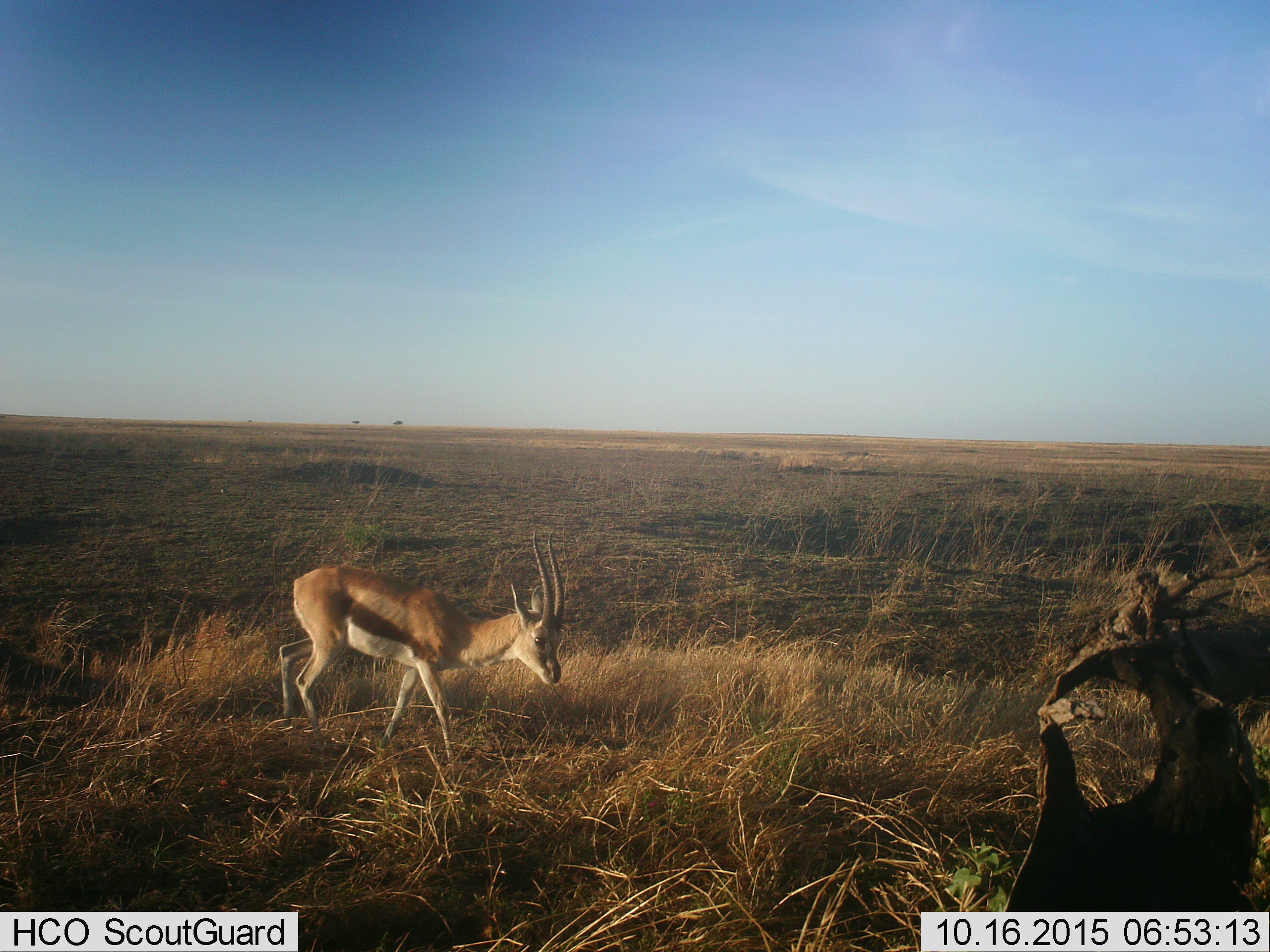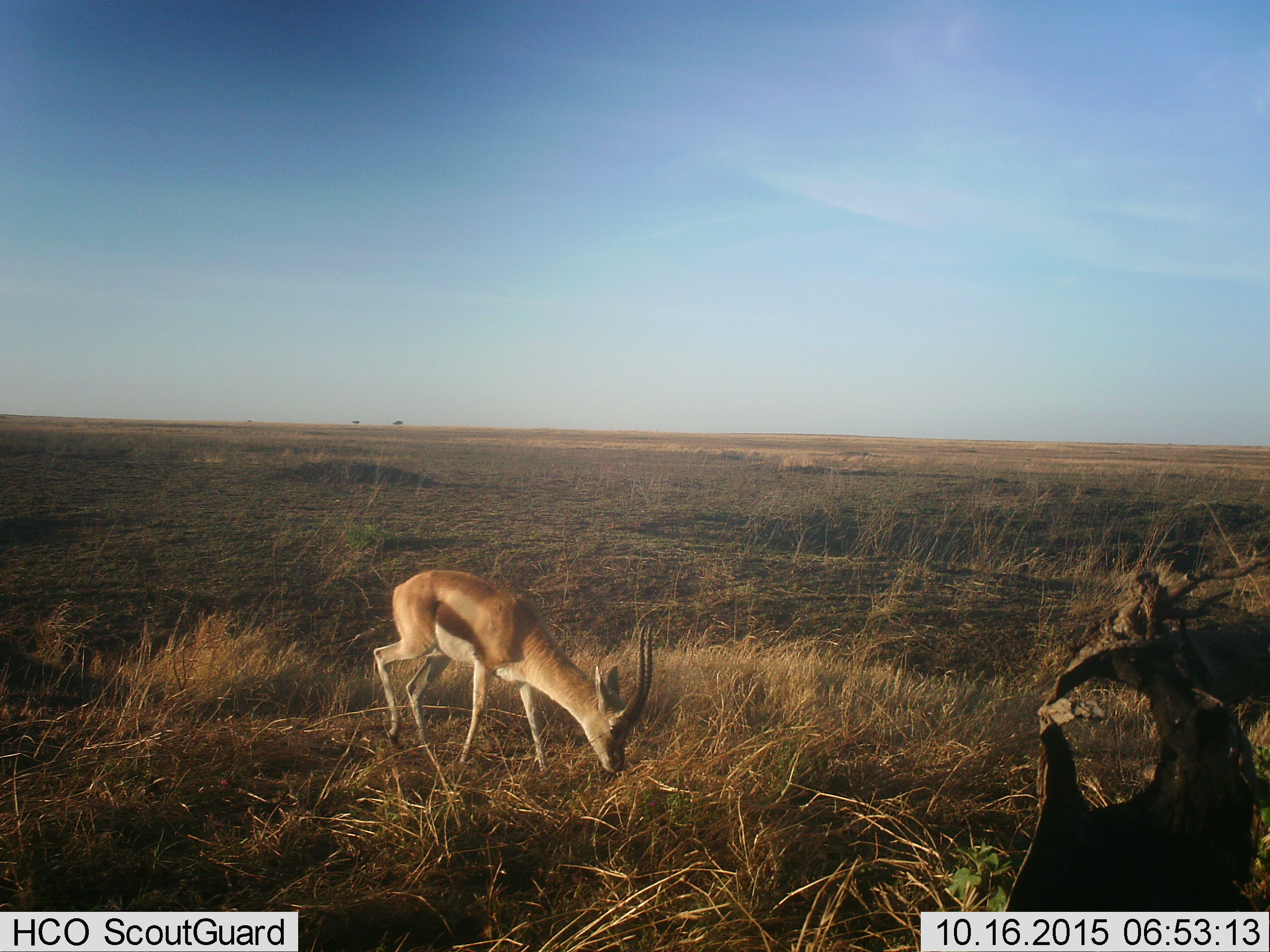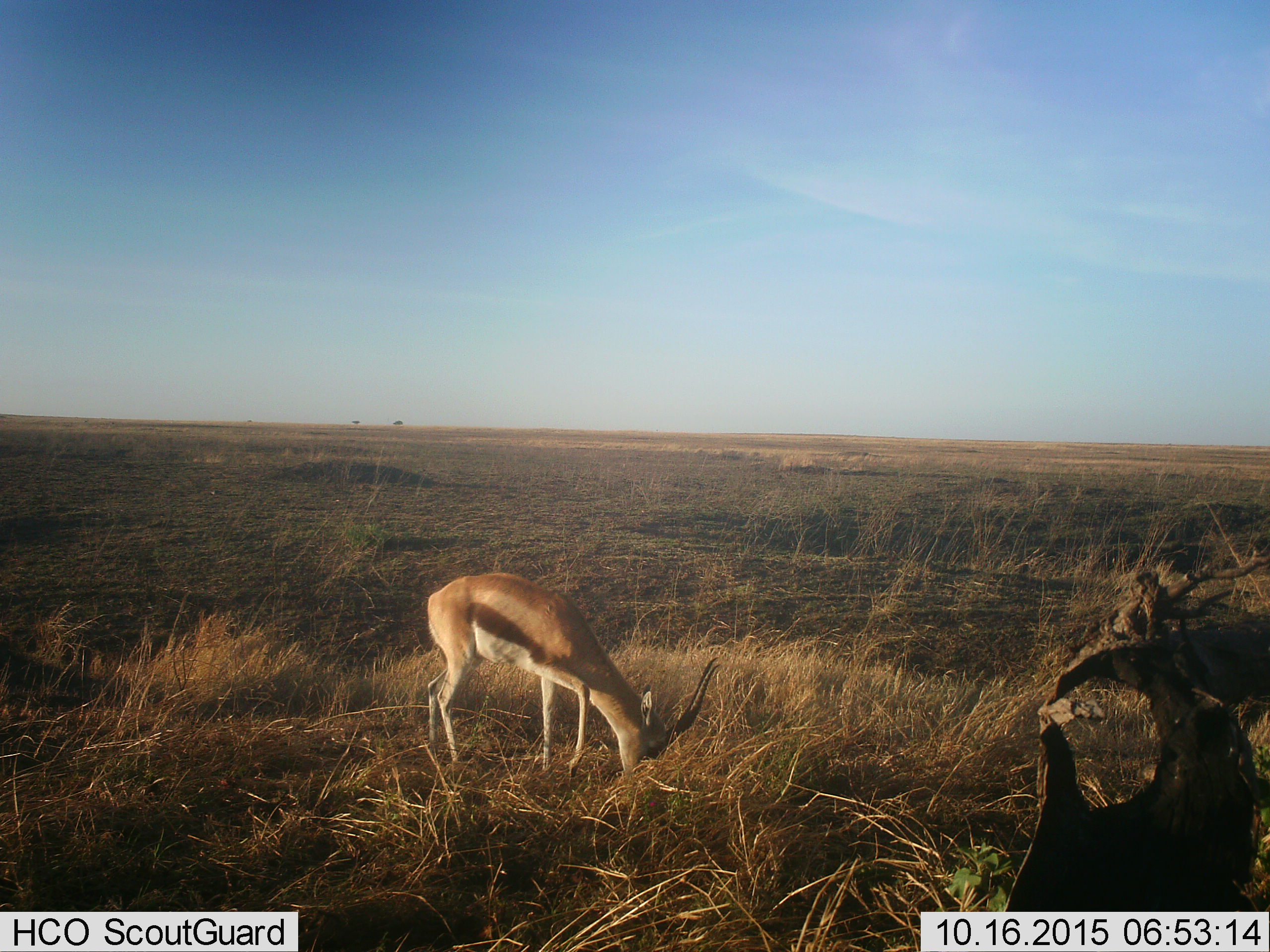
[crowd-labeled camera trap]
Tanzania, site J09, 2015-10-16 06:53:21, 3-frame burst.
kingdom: Animalia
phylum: Chordata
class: Mammalia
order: Artiodactyla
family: Bovidae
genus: Eudorcas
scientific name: Eudorcas thomsonii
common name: thomson's gazelle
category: gazellethomsons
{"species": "gazellethomsons (thomson's gazelle) (Eudorcas thomsonii)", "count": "1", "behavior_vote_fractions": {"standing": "0%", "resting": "0%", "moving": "60%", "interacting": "0%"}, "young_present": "10%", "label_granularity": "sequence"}